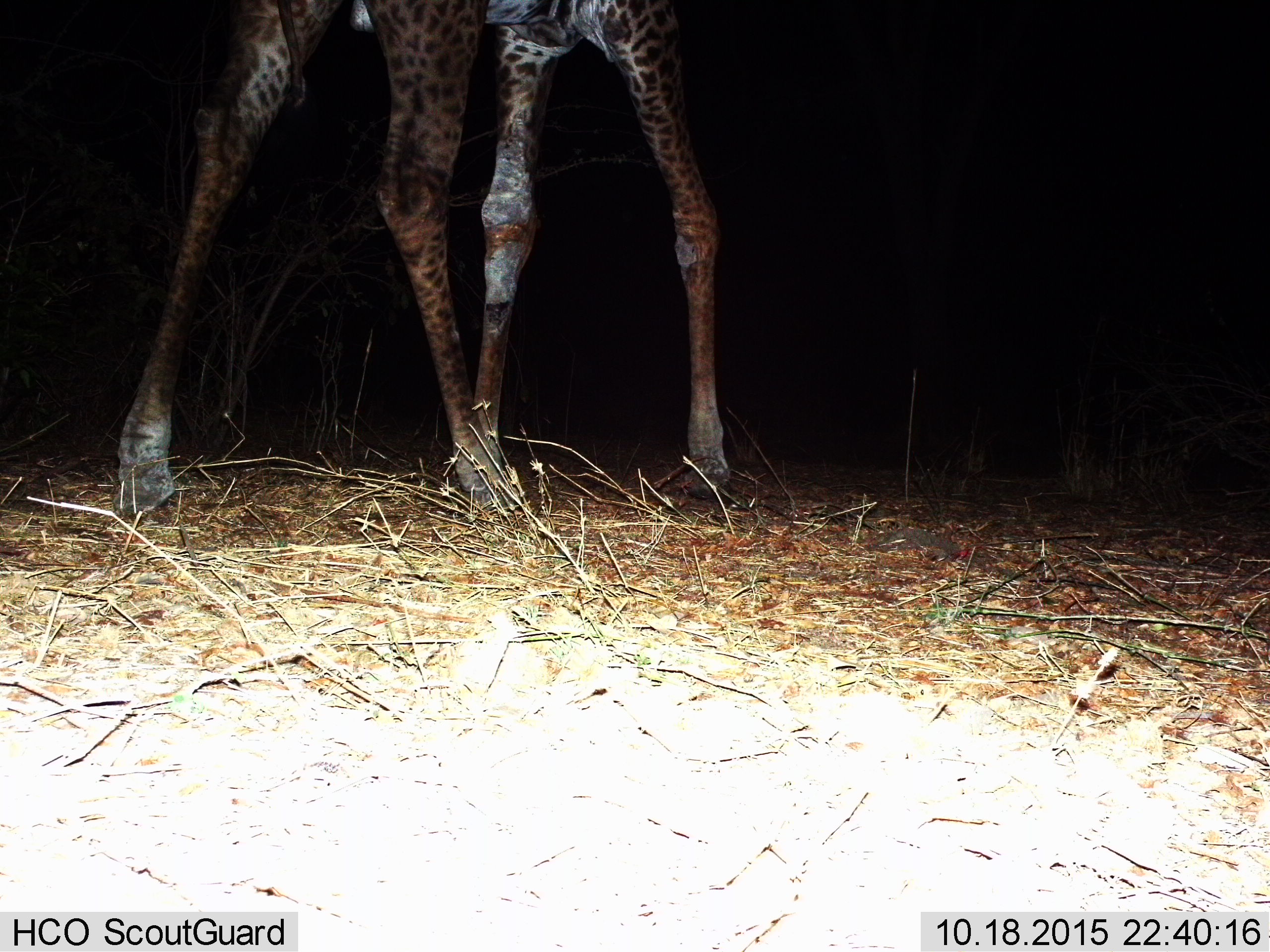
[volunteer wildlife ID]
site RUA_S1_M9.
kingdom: Animalia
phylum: Chordata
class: Mammalia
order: Artiodactyla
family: Giraffidae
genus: Giraffa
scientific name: Giraffa camelopardalis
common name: giraffe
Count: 1.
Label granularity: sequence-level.